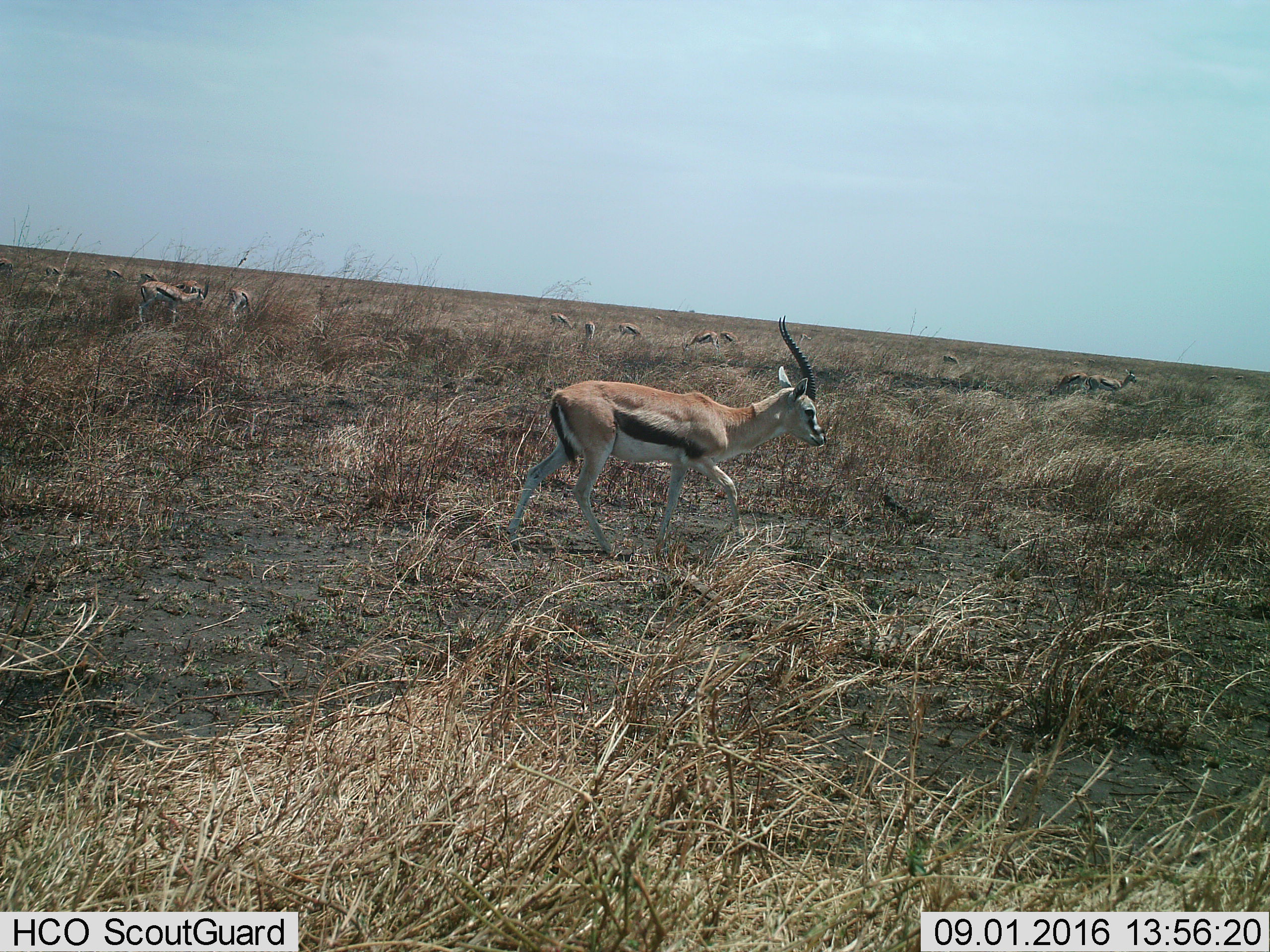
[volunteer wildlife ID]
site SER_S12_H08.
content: unidentified animal